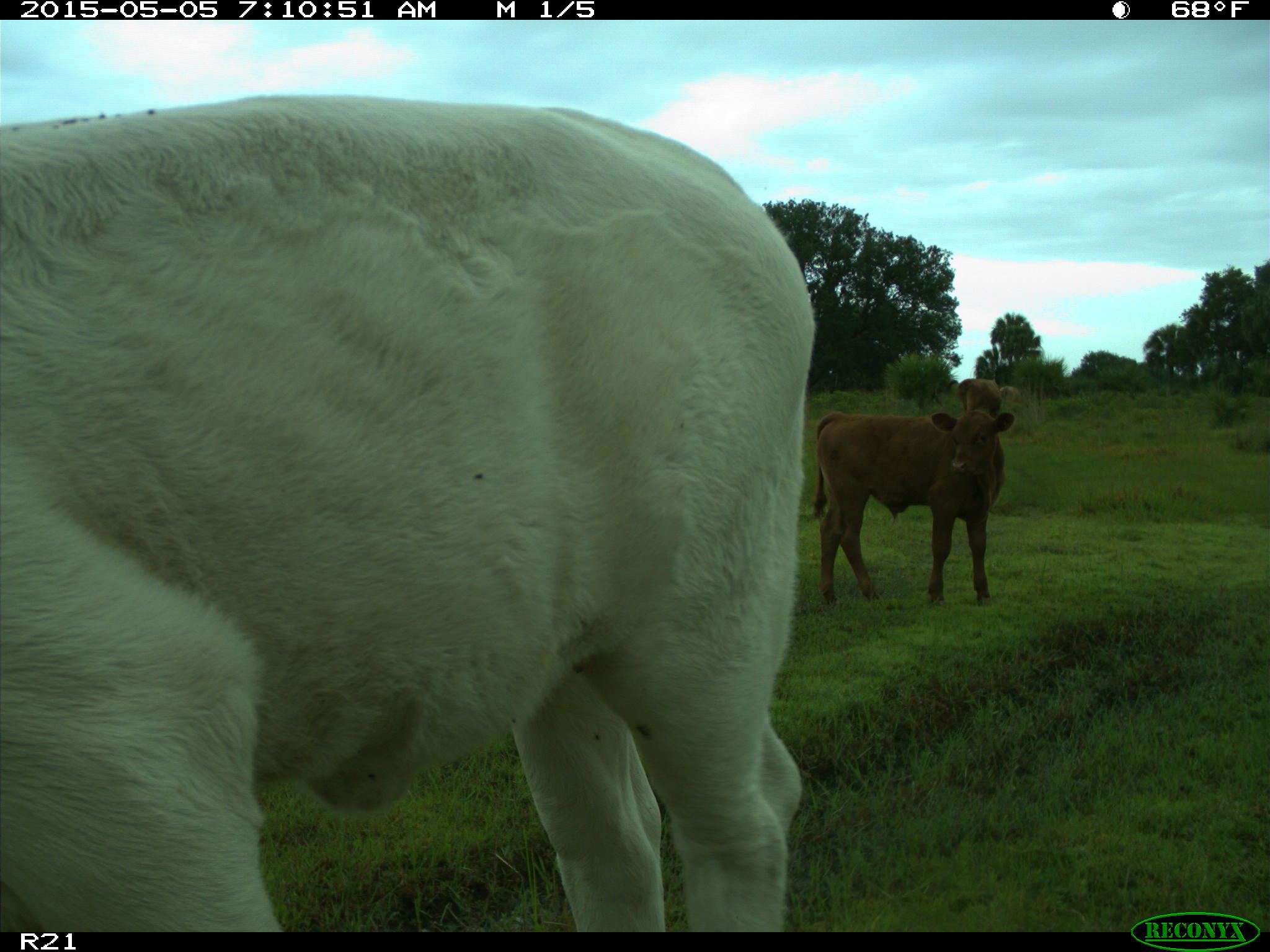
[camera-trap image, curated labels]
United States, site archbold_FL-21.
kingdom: Animalia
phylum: Chordata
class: Mammalia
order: Artiodactyla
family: Bovidae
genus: Bos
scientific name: Bos taurus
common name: domestic cow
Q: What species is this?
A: Bos taurus (domestic cow).